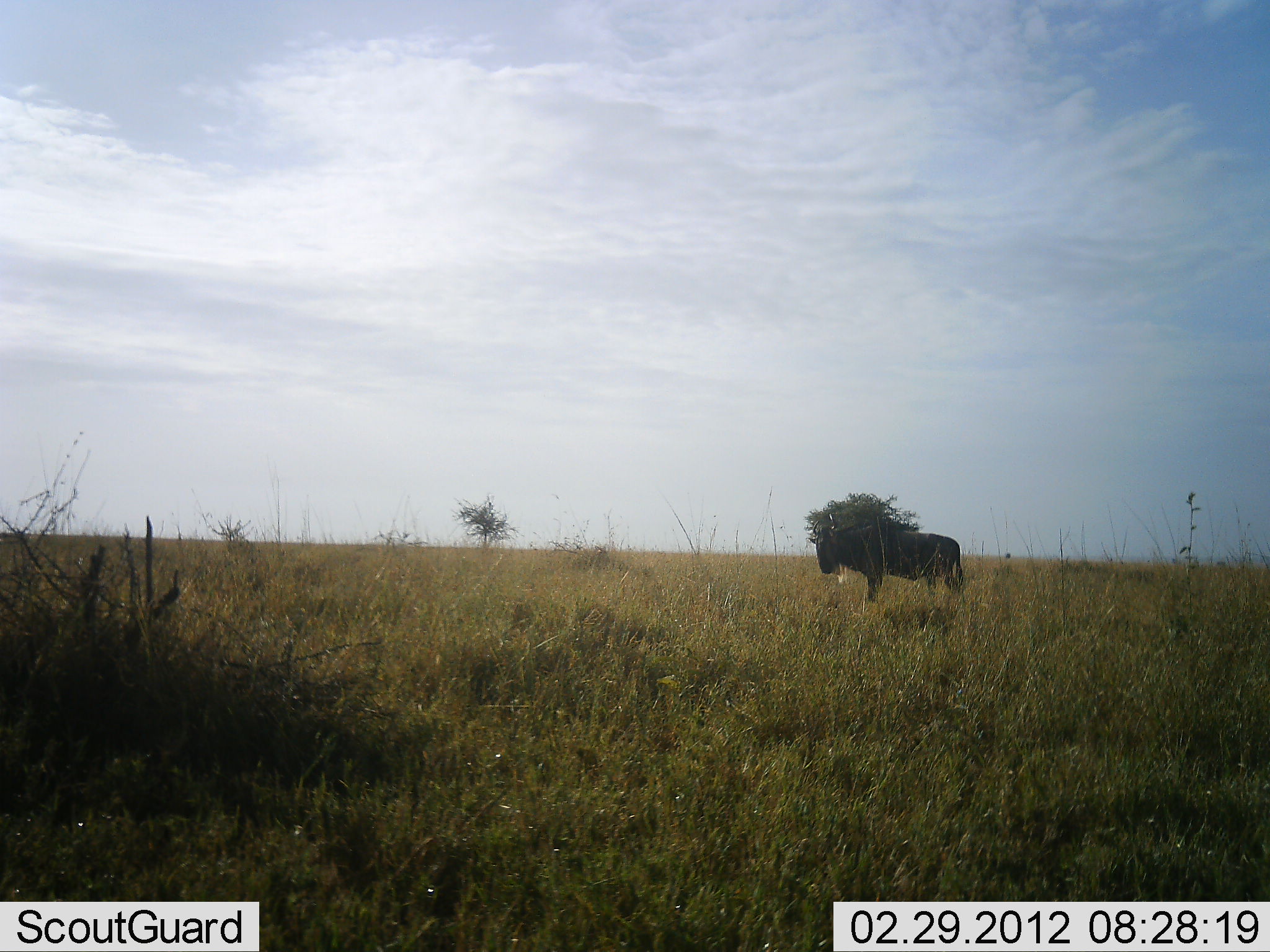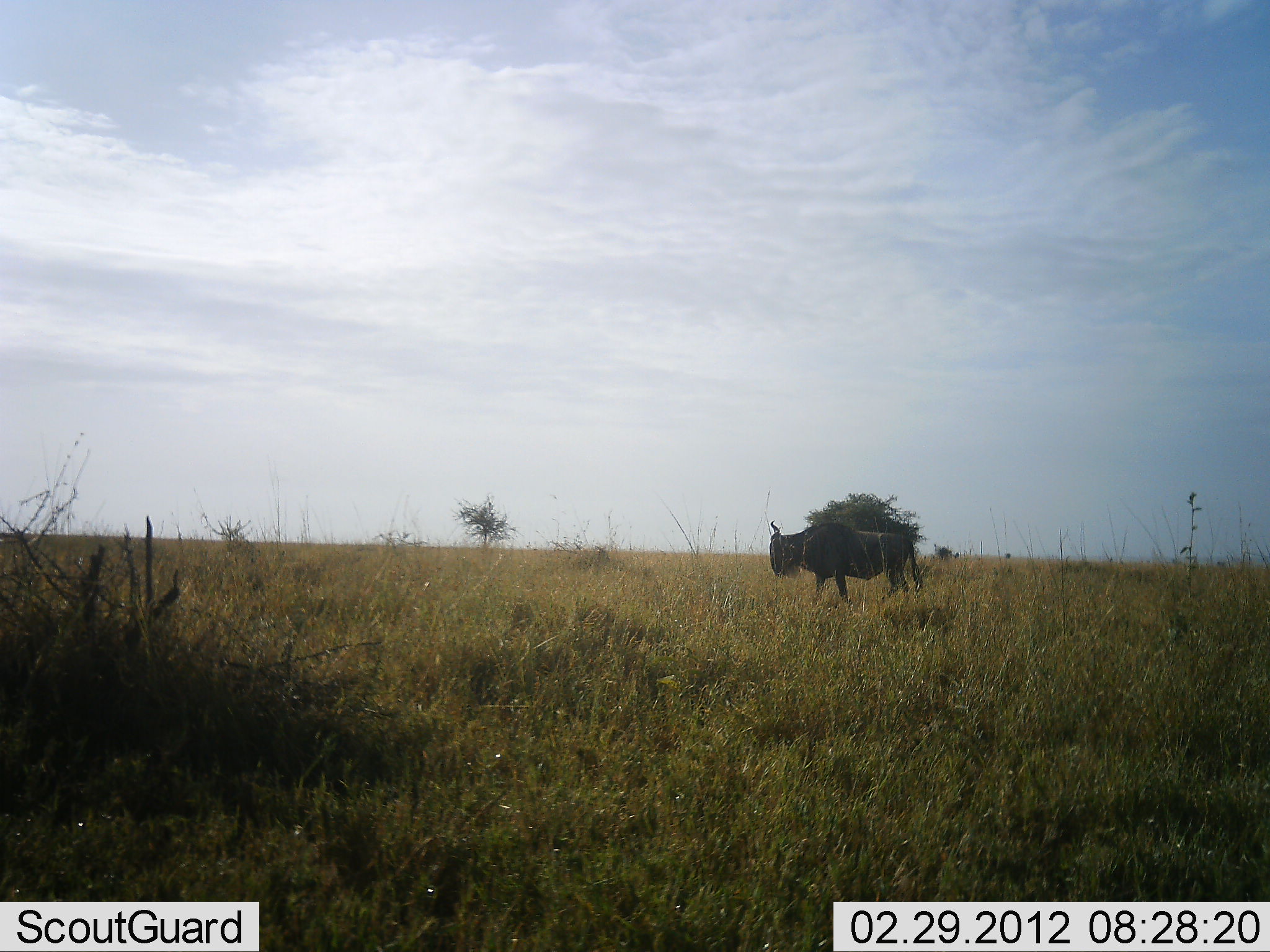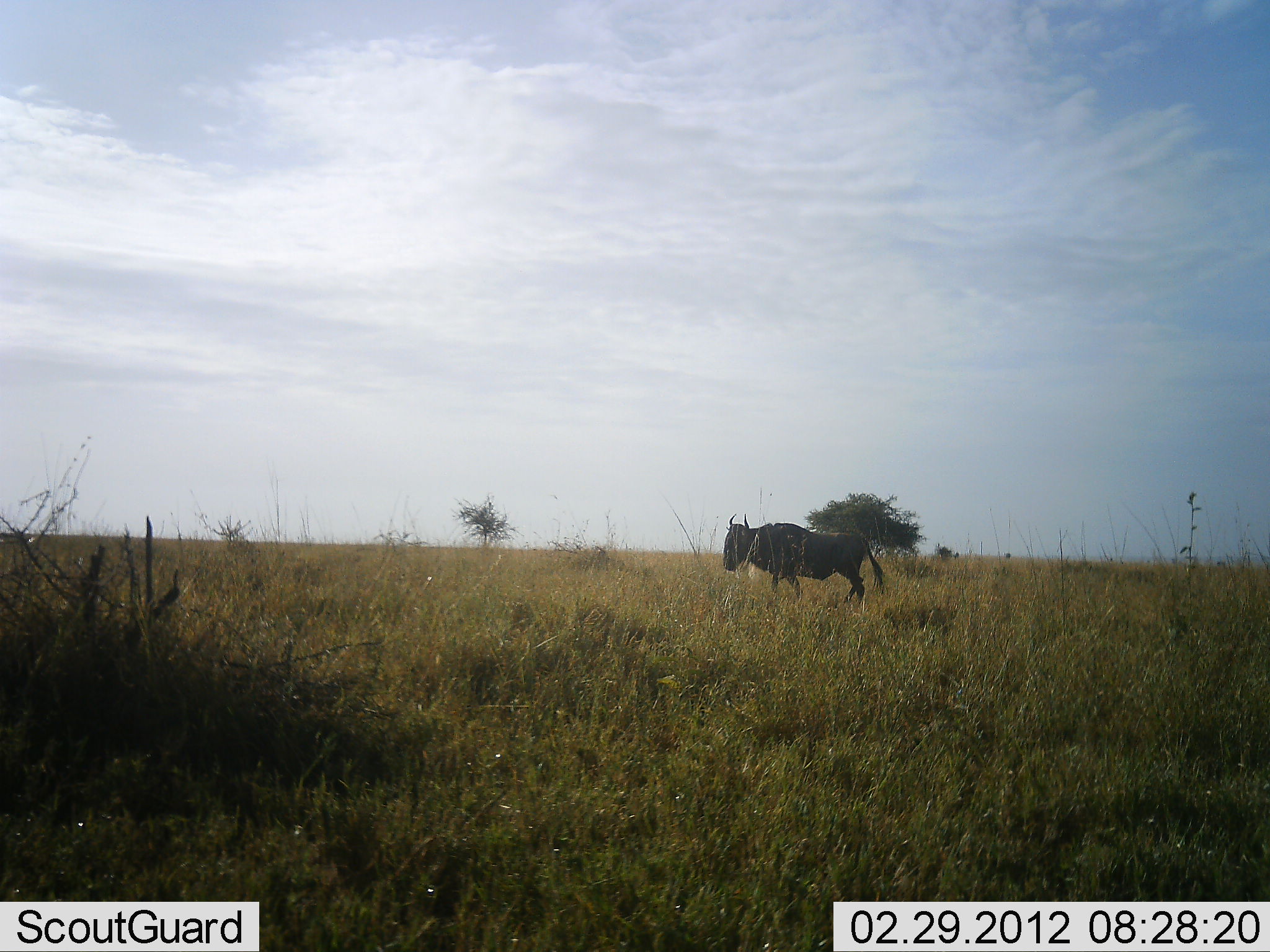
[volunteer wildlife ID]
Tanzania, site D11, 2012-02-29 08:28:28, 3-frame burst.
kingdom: Animalia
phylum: Chordata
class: Mammalia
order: Artiodactyla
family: Bovidae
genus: Connochaetes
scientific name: Connochaetes taurinus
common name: blue wildebeest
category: wildebeest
Wildebeest (blue wildebeest) (Connochaetes taurinus), count 1. Behavior (volunteer vote fractions): standing 19%, resting 0%, moving 85%, interacting 0%. Young present (vote fraction): 0%. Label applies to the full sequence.